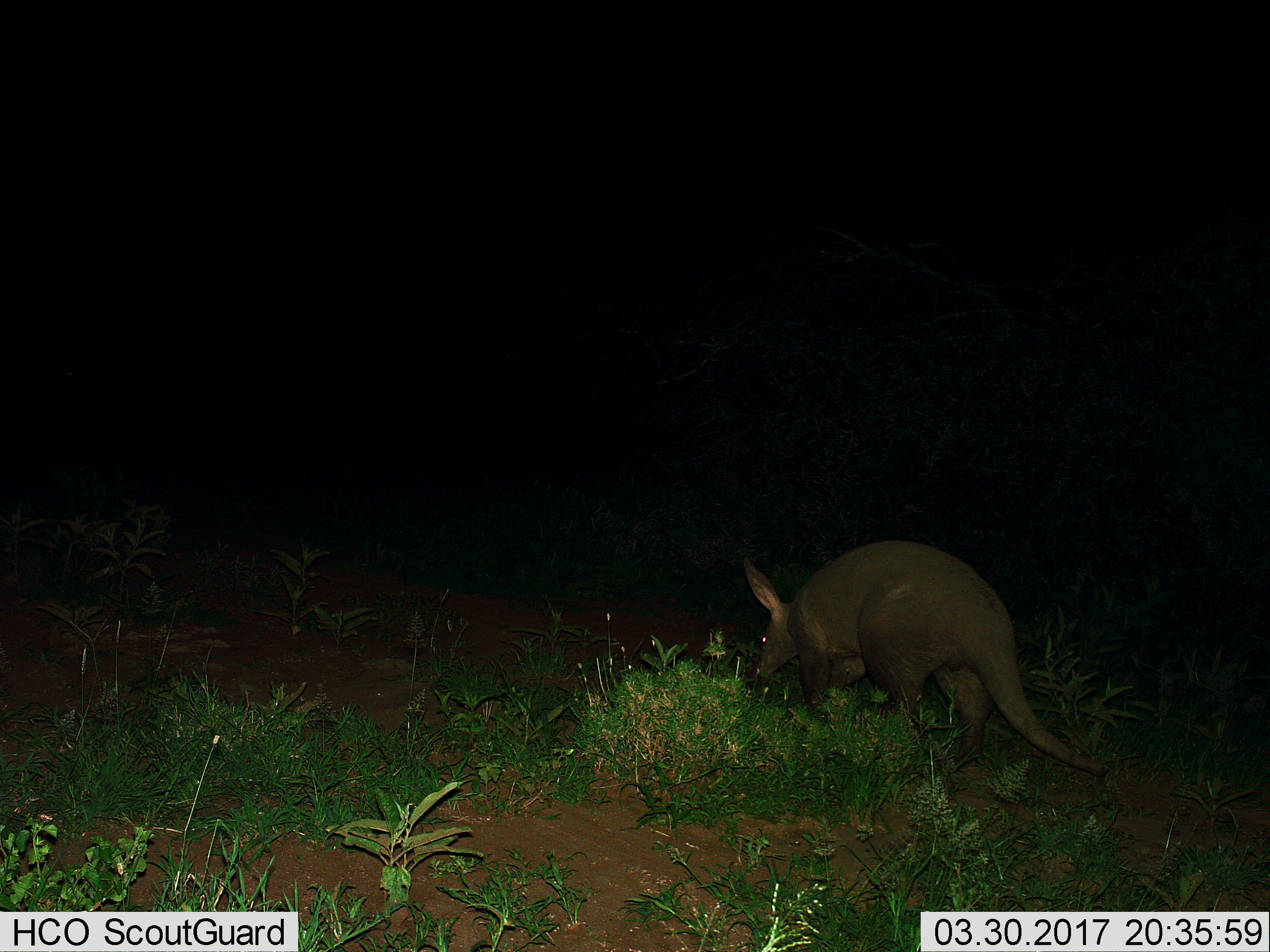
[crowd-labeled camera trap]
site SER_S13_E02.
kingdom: Animalia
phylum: Chordata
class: Mammalia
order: Tubulidentata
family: Orycteropodidae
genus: Orycteropus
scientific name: Orycteropus afer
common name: aardvark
Aardvark (Orycteropus afer), count 1. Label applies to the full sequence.